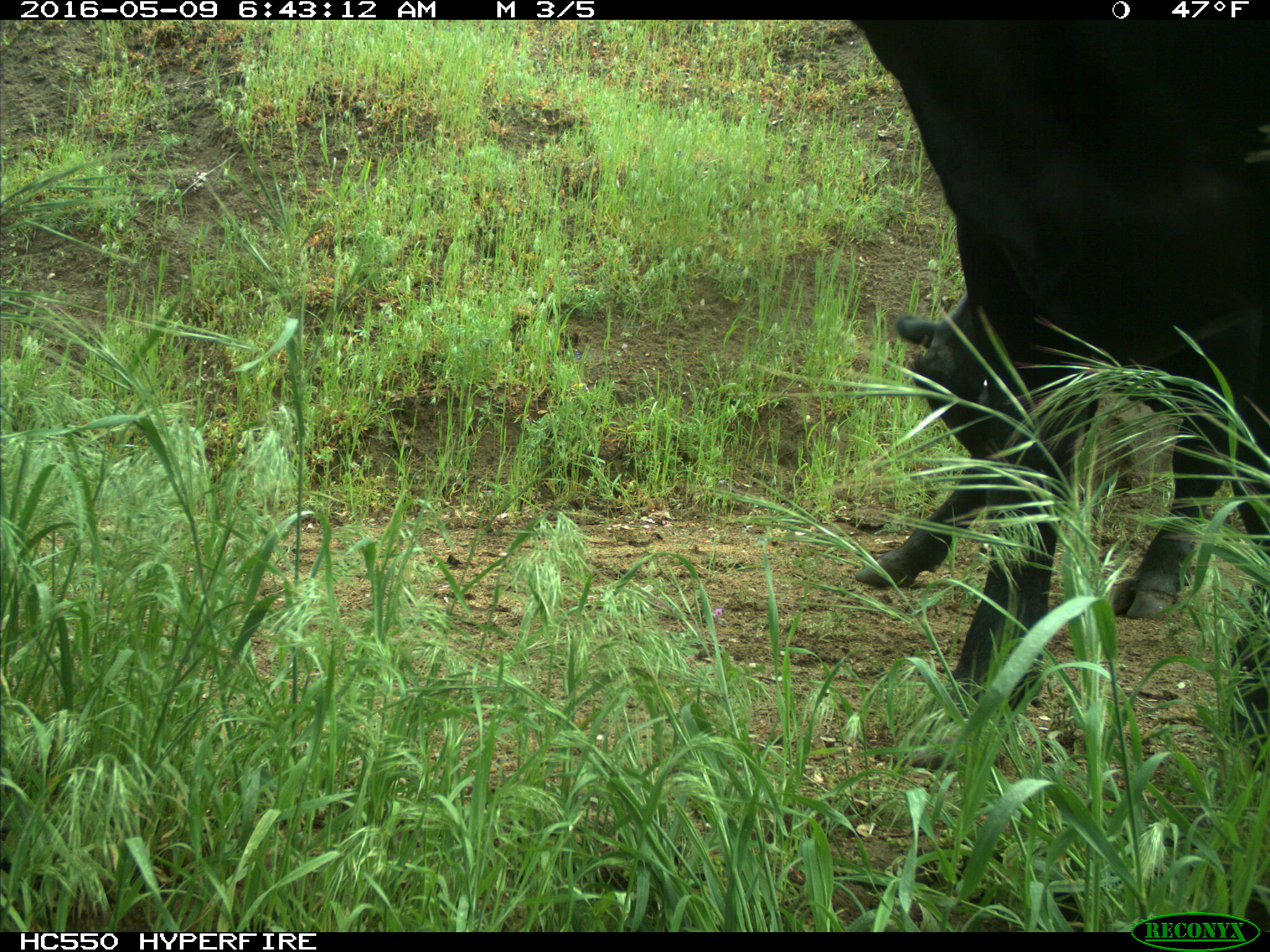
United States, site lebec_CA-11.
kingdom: Animalia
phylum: Chordata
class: Mammalia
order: Artiodactyla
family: Bovidae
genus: Bos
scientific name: Bos taurus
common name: domestic cow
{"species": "Bos taurus (domestic cow)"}